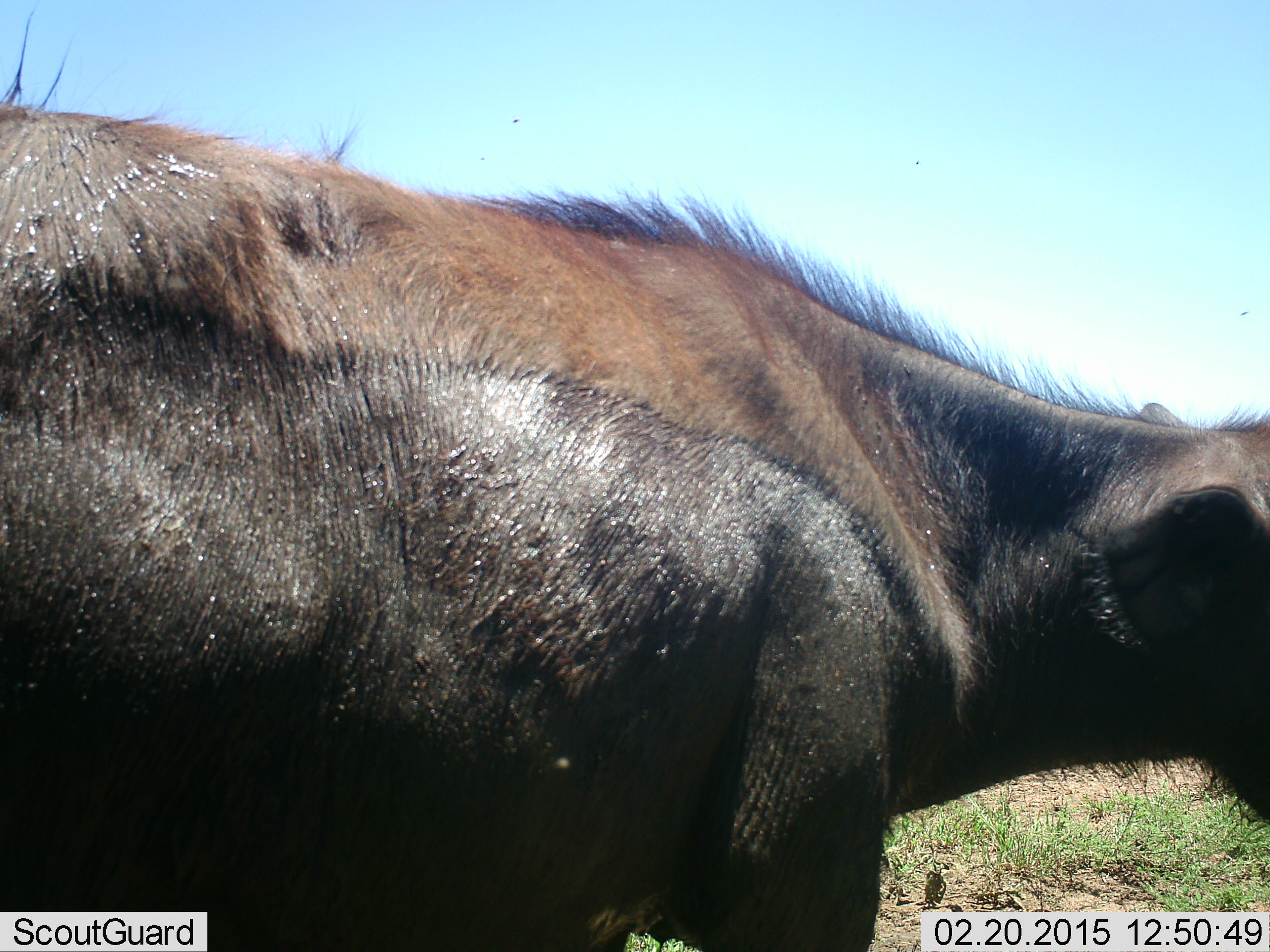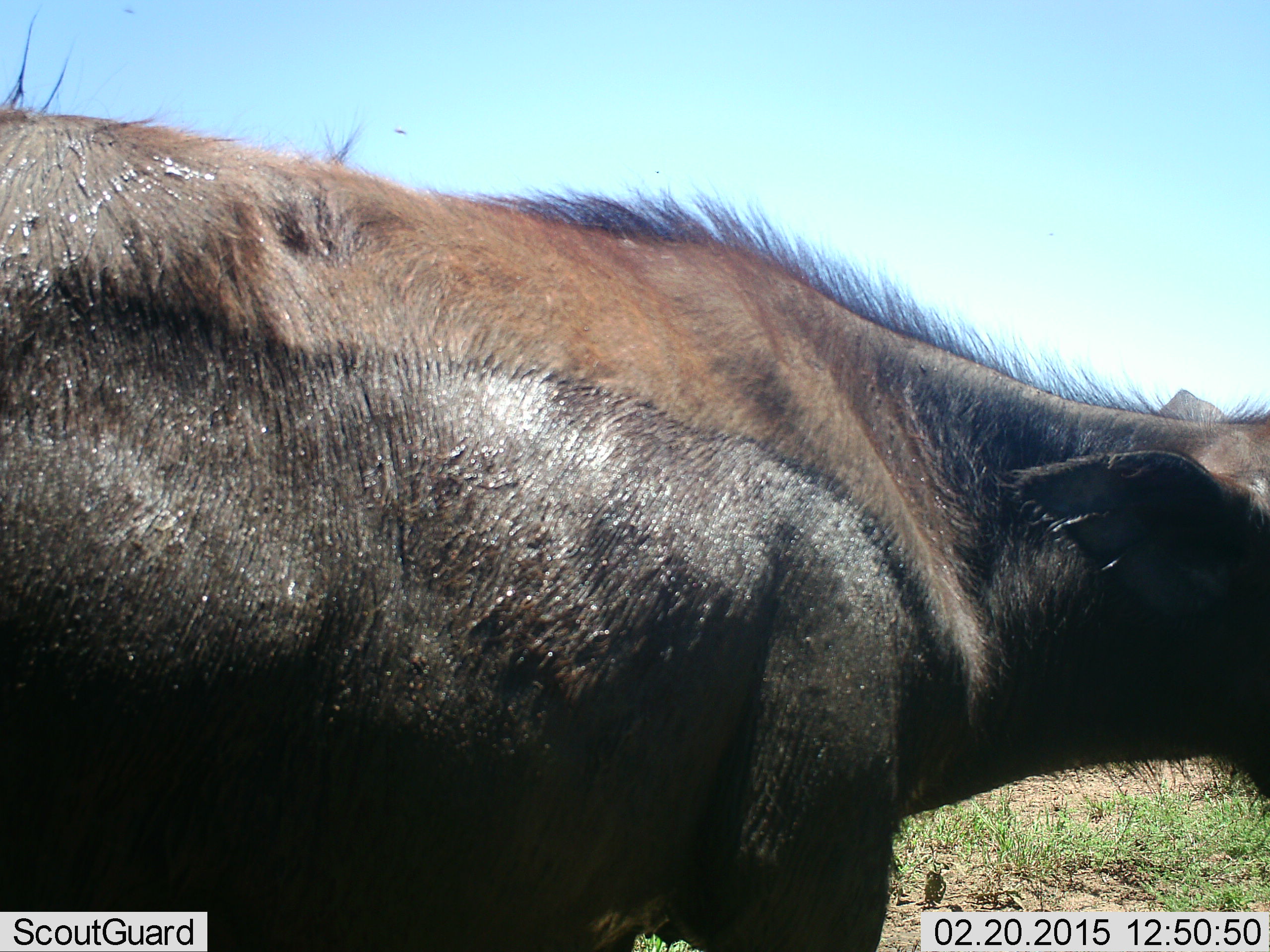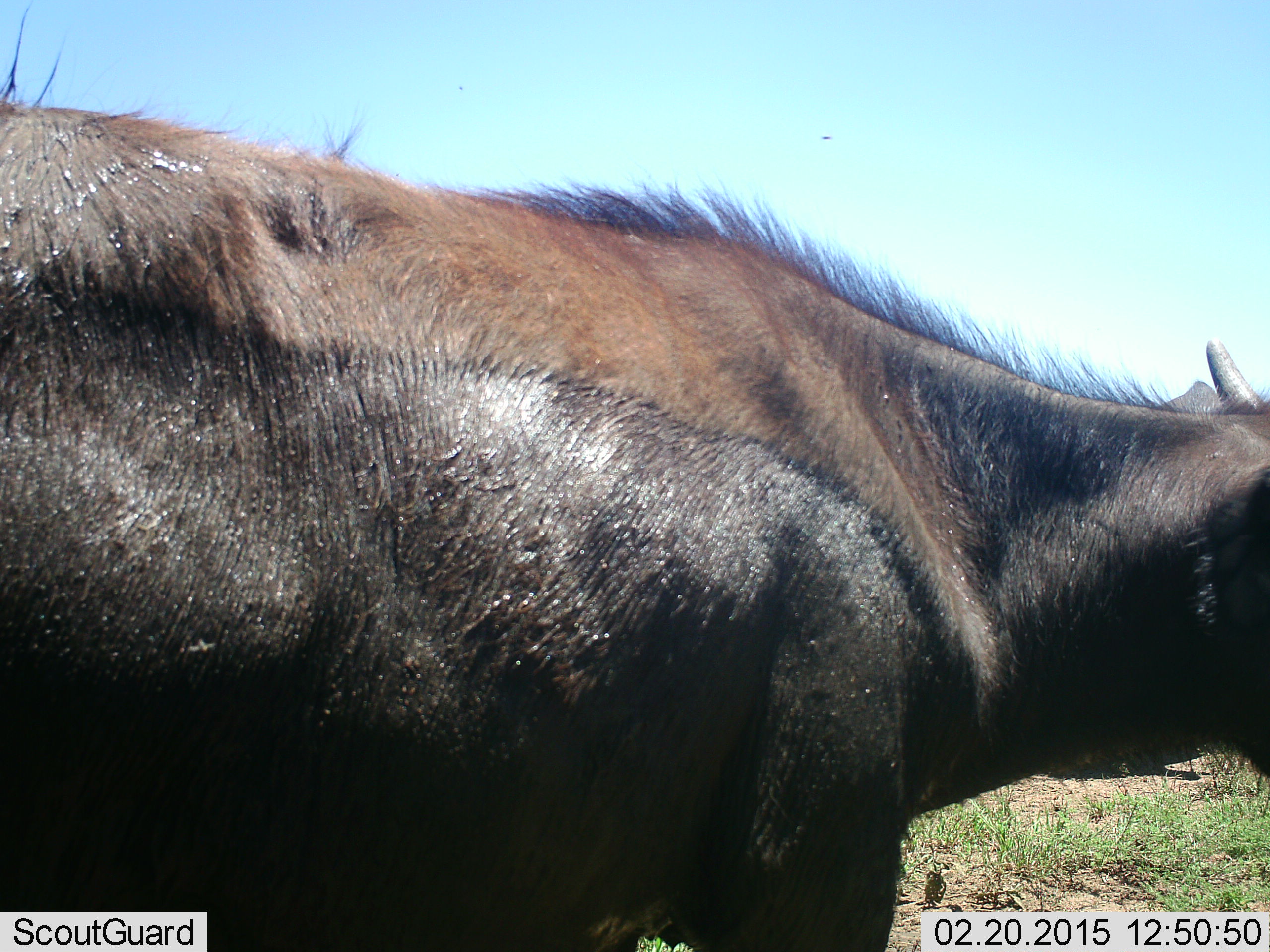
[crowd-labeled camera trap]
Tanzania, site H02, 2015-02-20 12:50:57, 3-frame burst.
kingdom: Animalia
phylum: Chordata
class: Mammalia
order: Artiodactyla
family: Bovidae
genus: Syncerus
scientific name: Syncerus caffer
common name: cape buffalo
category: buffalo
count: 1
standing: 90%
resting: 0%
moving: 10%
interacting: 0%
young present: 30%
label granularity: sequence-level